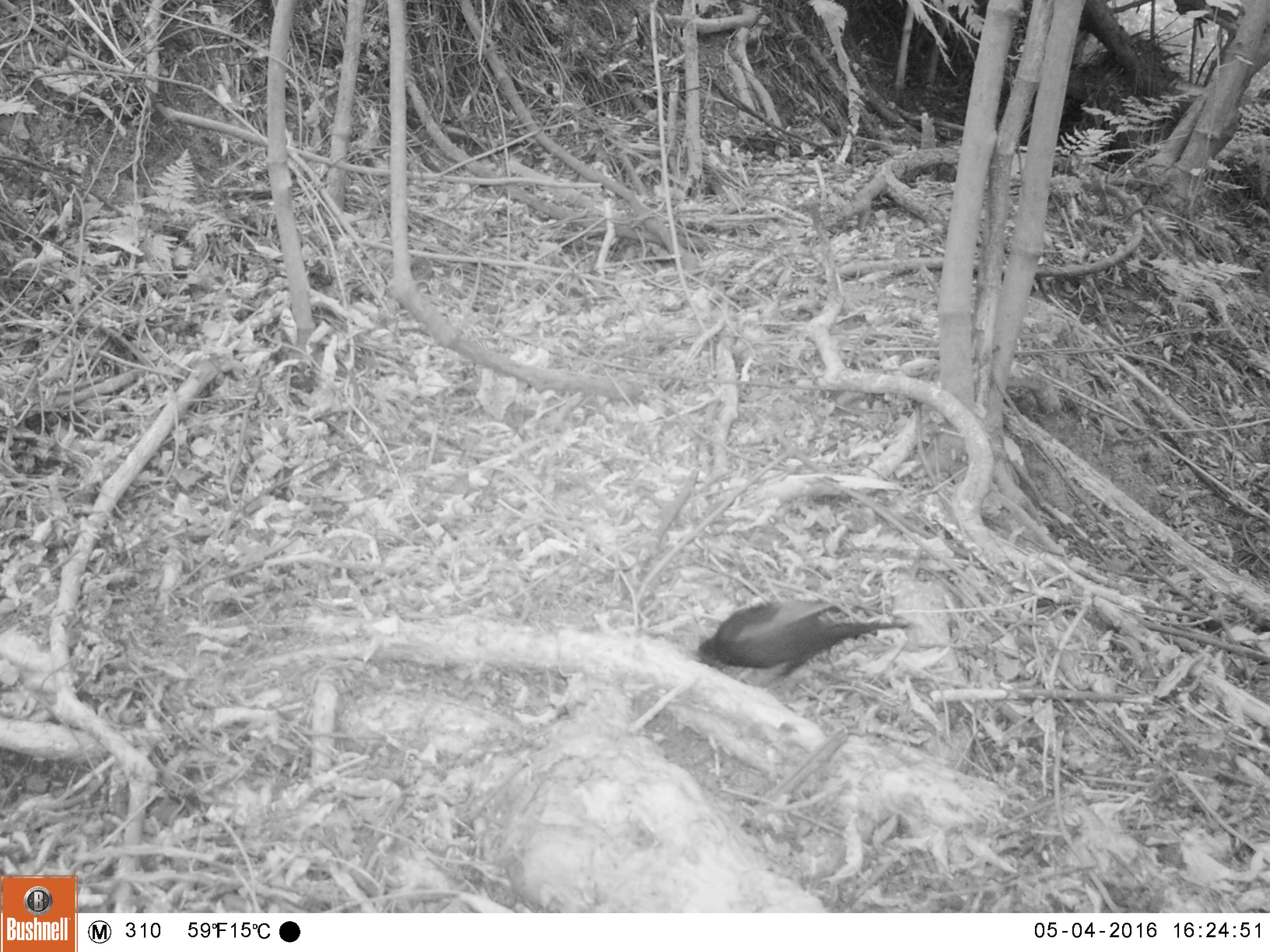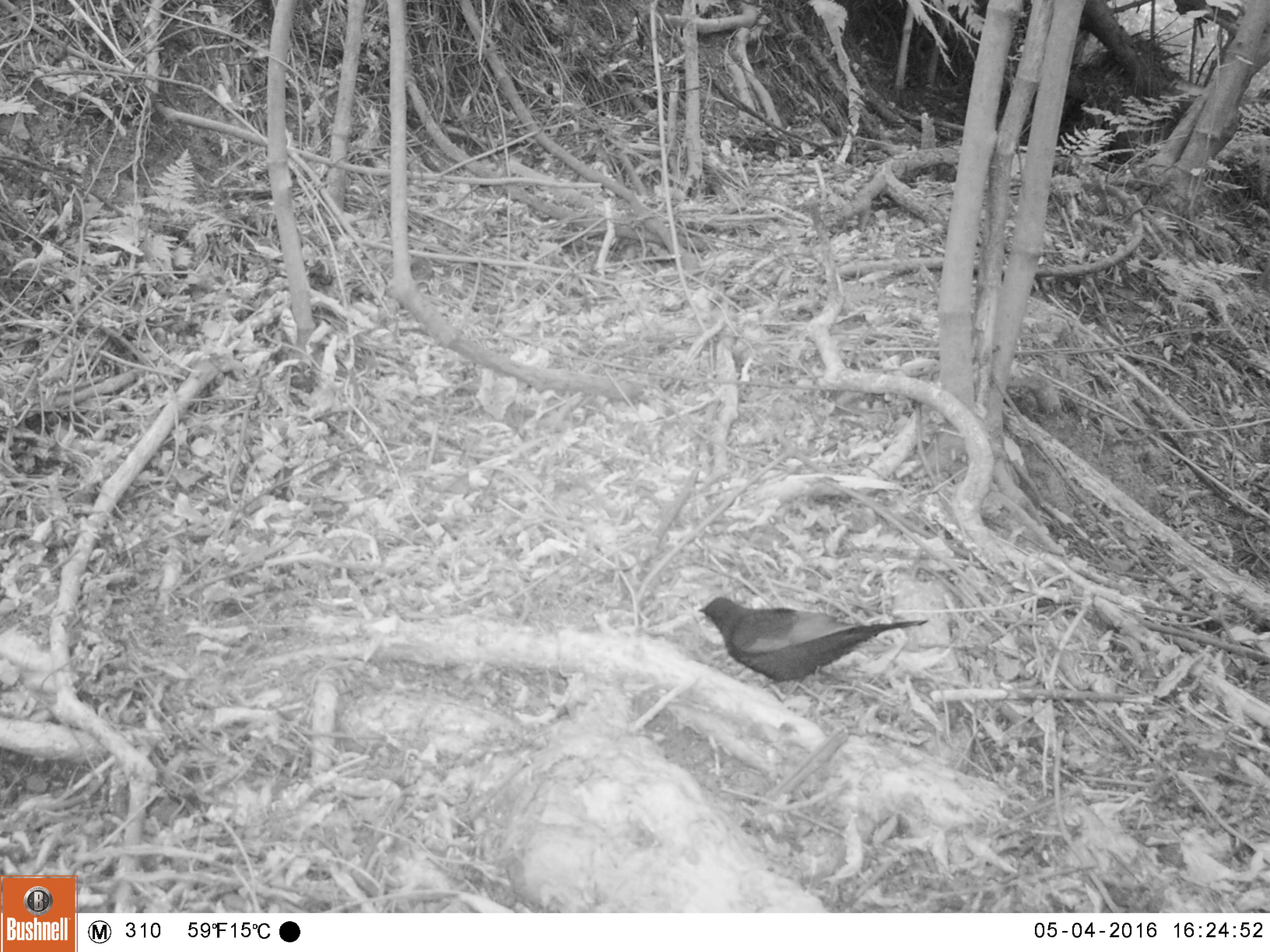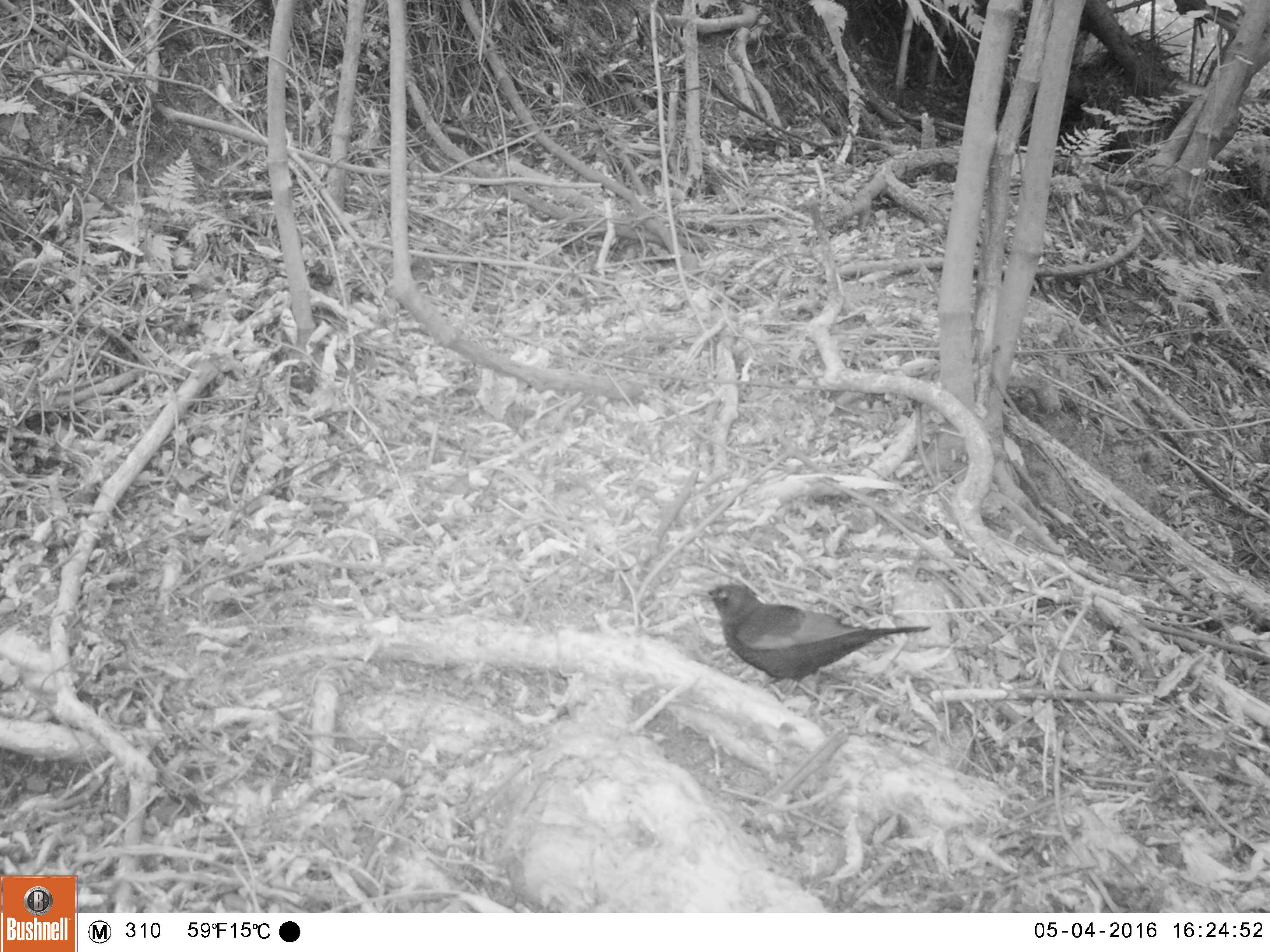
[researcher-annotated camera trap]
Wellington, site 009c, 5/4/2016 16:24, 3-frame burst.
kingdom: Animalia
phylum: Chordata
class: Aves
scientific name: Aves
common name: bird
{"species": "bird (Aves)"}